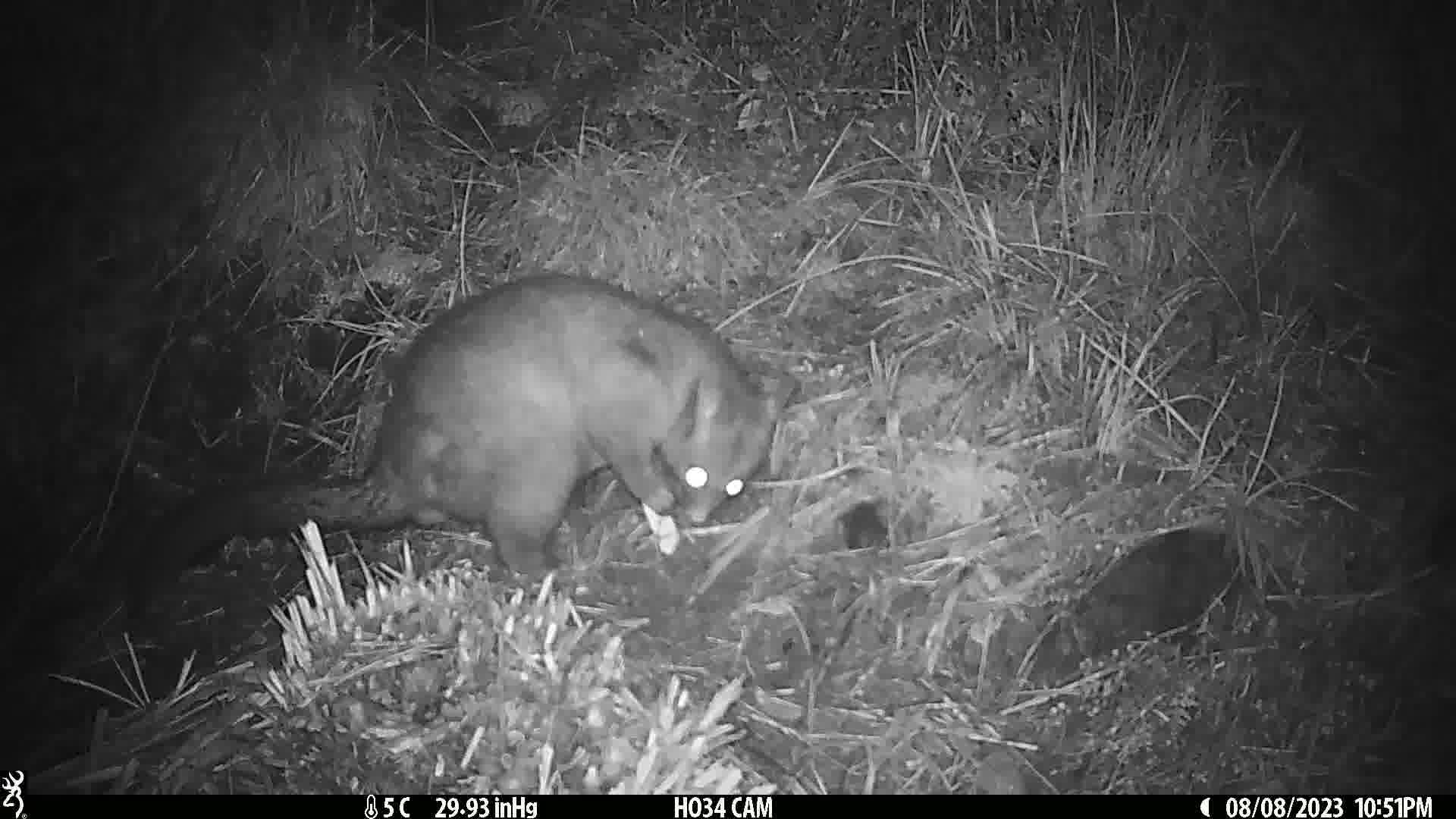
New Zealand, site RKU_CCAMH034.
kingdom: Animalia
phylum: Chordata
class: Mammalia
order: Diprotodontia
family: Phalangeridae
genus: Trichosurus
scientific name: Trichosurus vulpecula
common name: common brushtail possum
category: possum